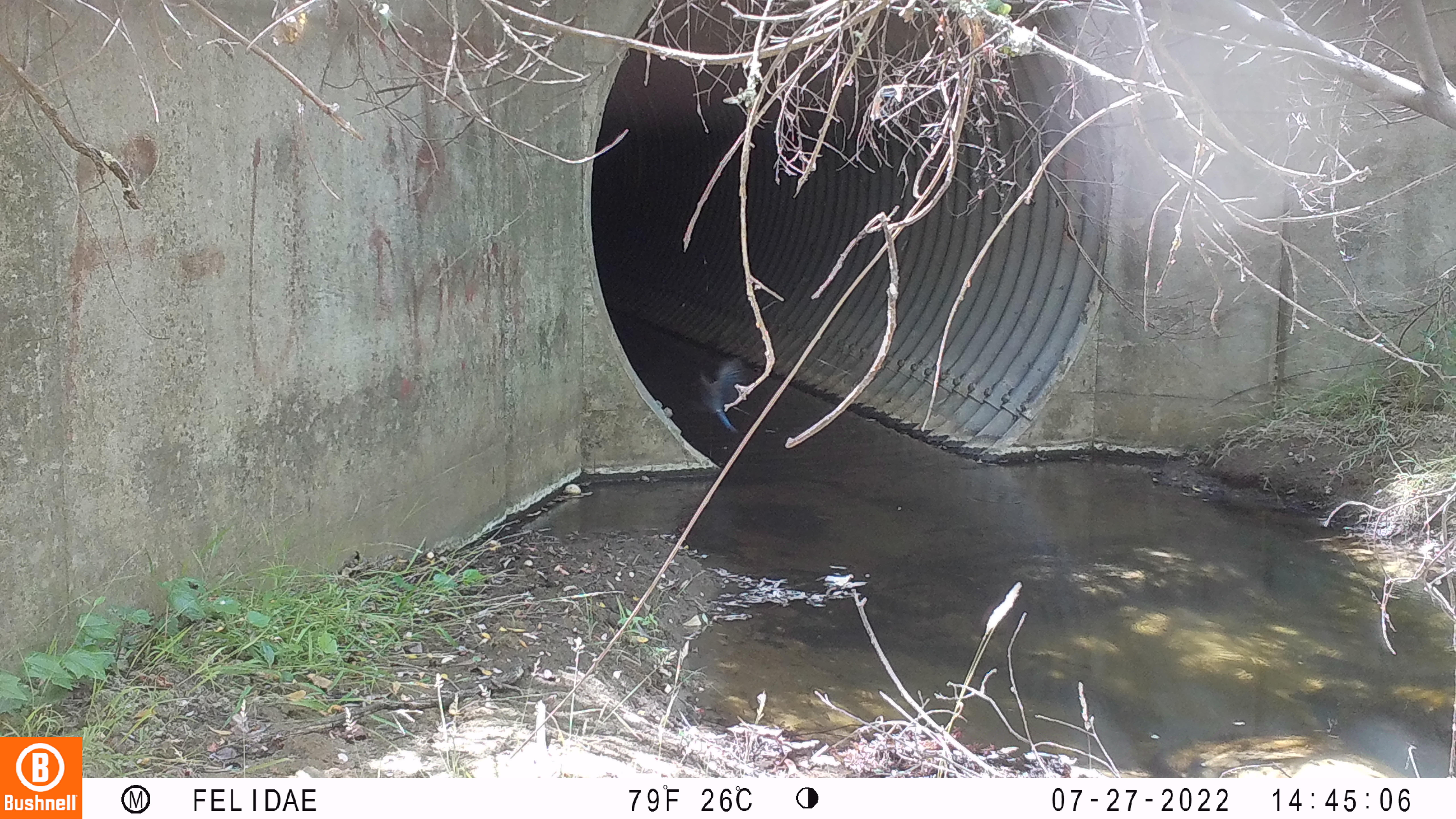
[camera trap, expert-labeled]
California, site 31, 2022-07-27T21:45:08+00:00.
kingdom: Animalia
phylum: Chordata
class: Aves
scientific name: Aves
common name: bird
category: unknown bird